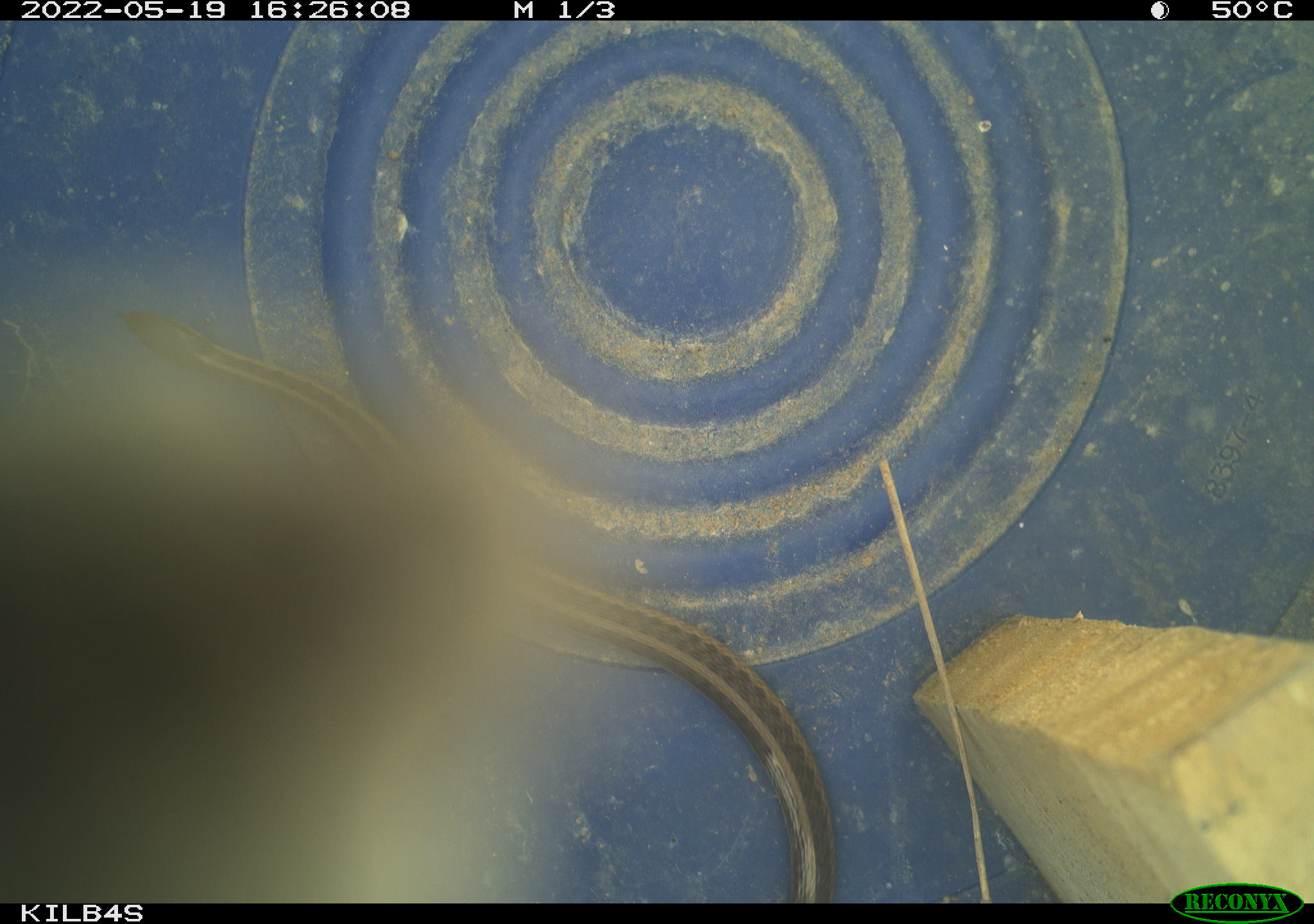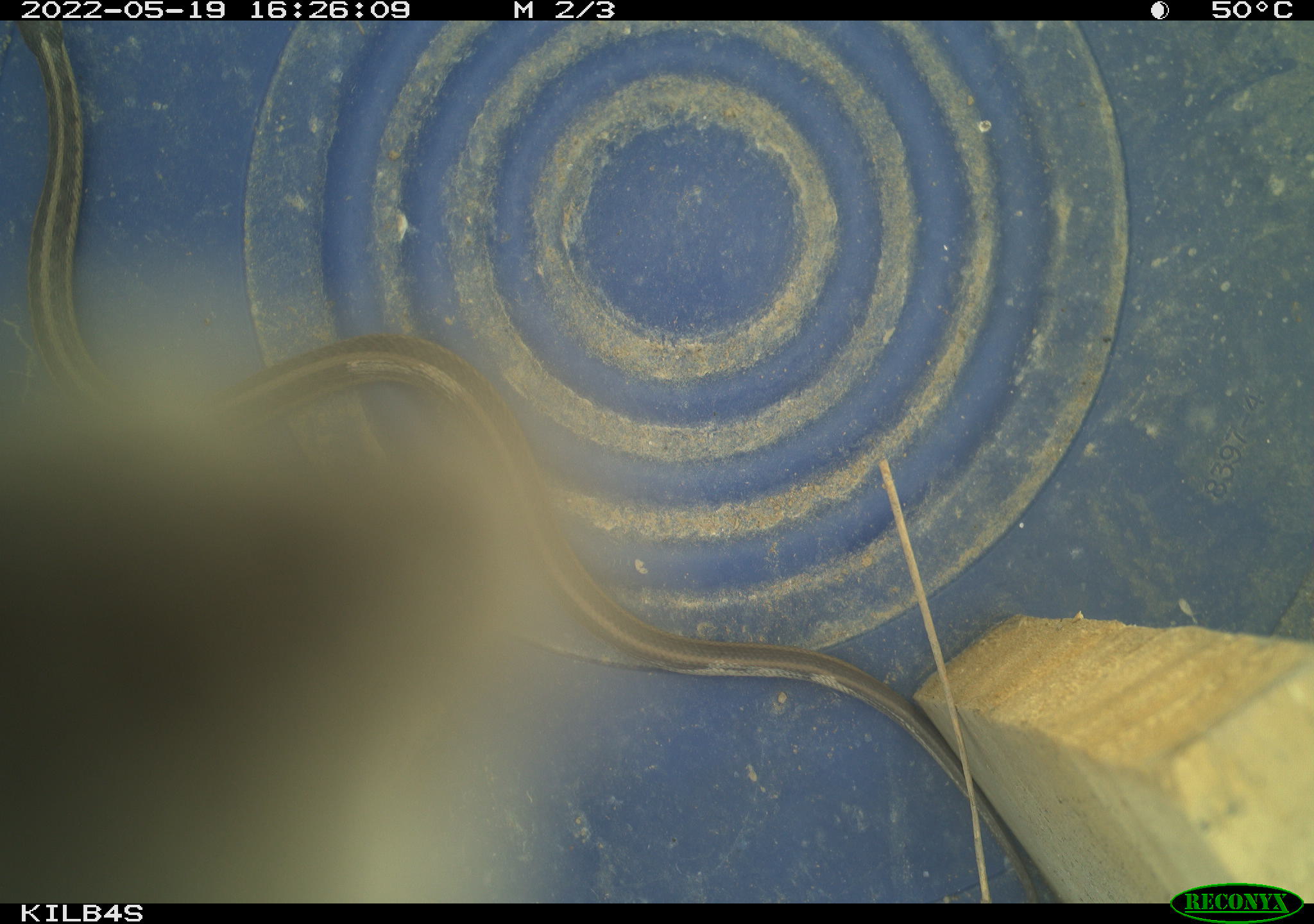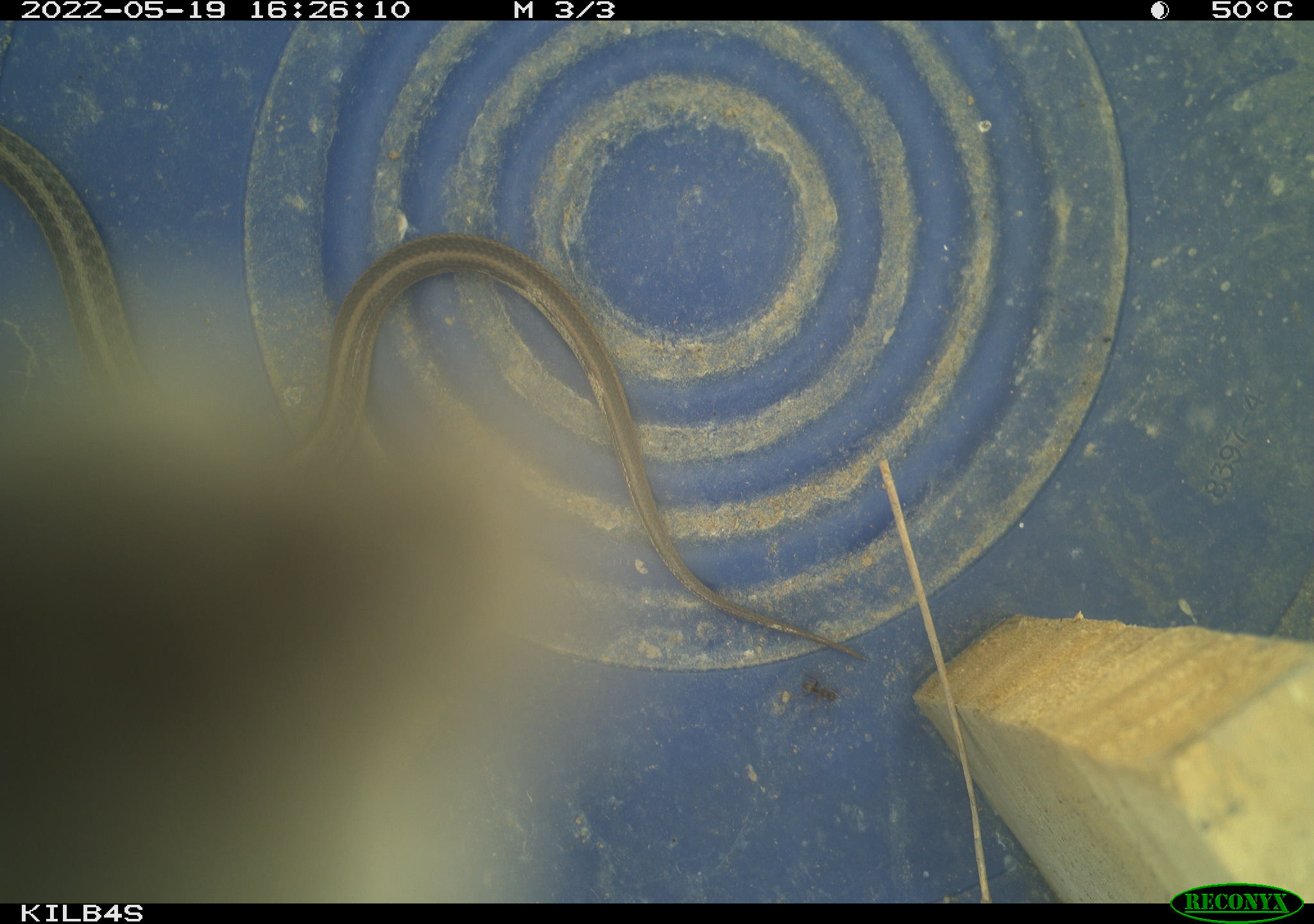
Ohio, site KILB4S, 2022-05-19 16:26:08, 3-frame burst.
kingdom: Animalia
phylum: Chordata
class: Reptilia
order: Squamata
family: Colubridae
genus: Thamnophis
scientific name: Thamnophis sirtalis sirtalis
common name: eastern gartersnake